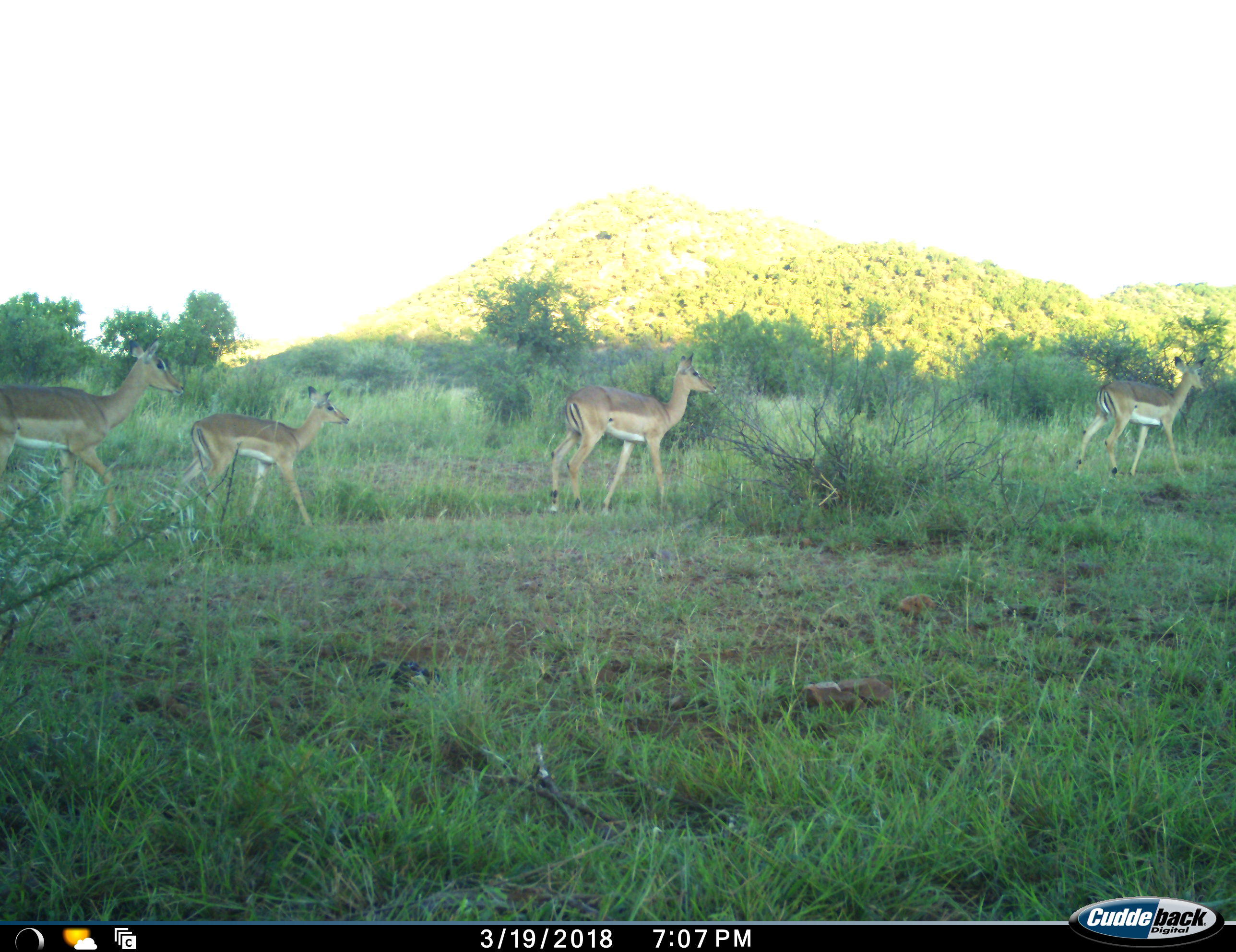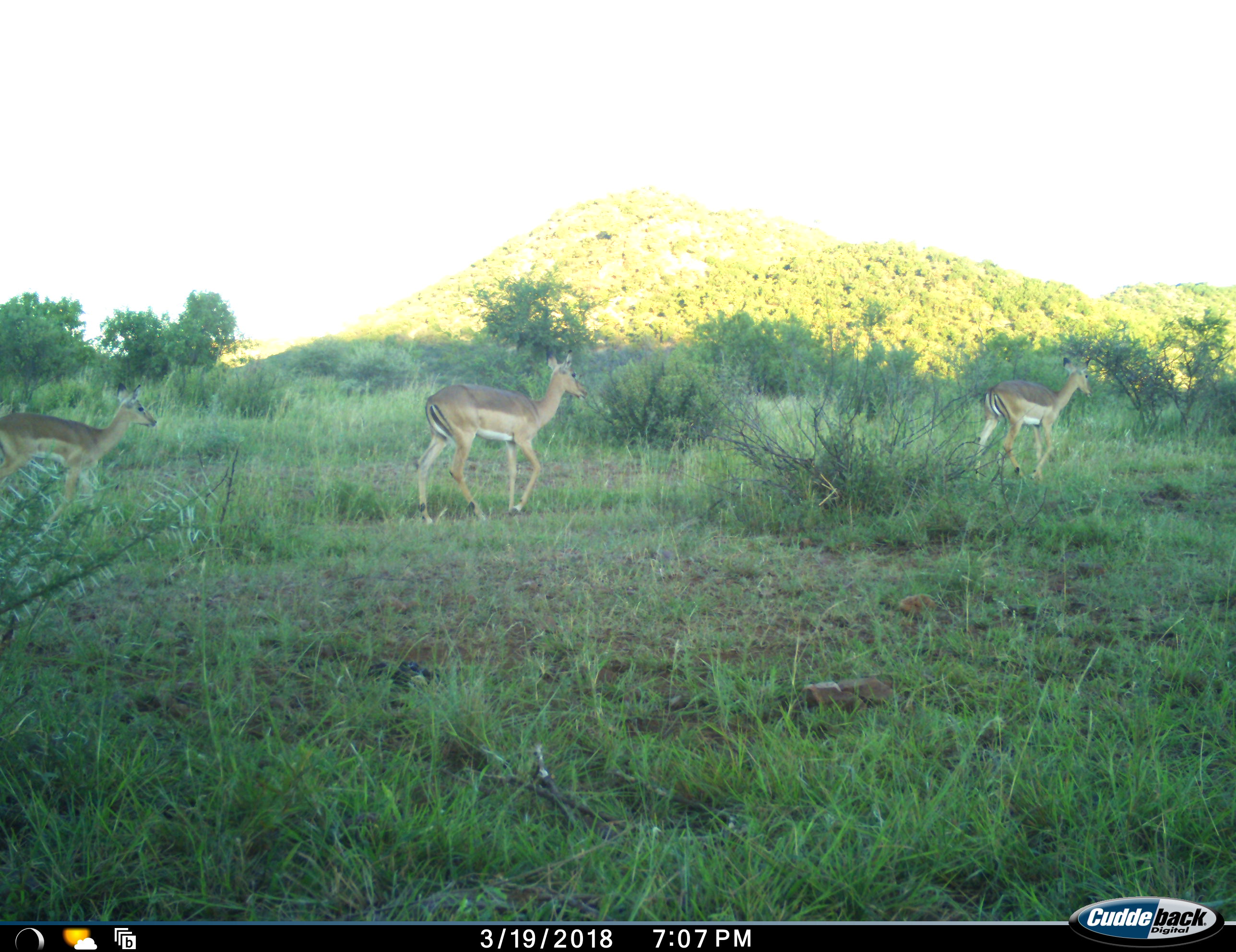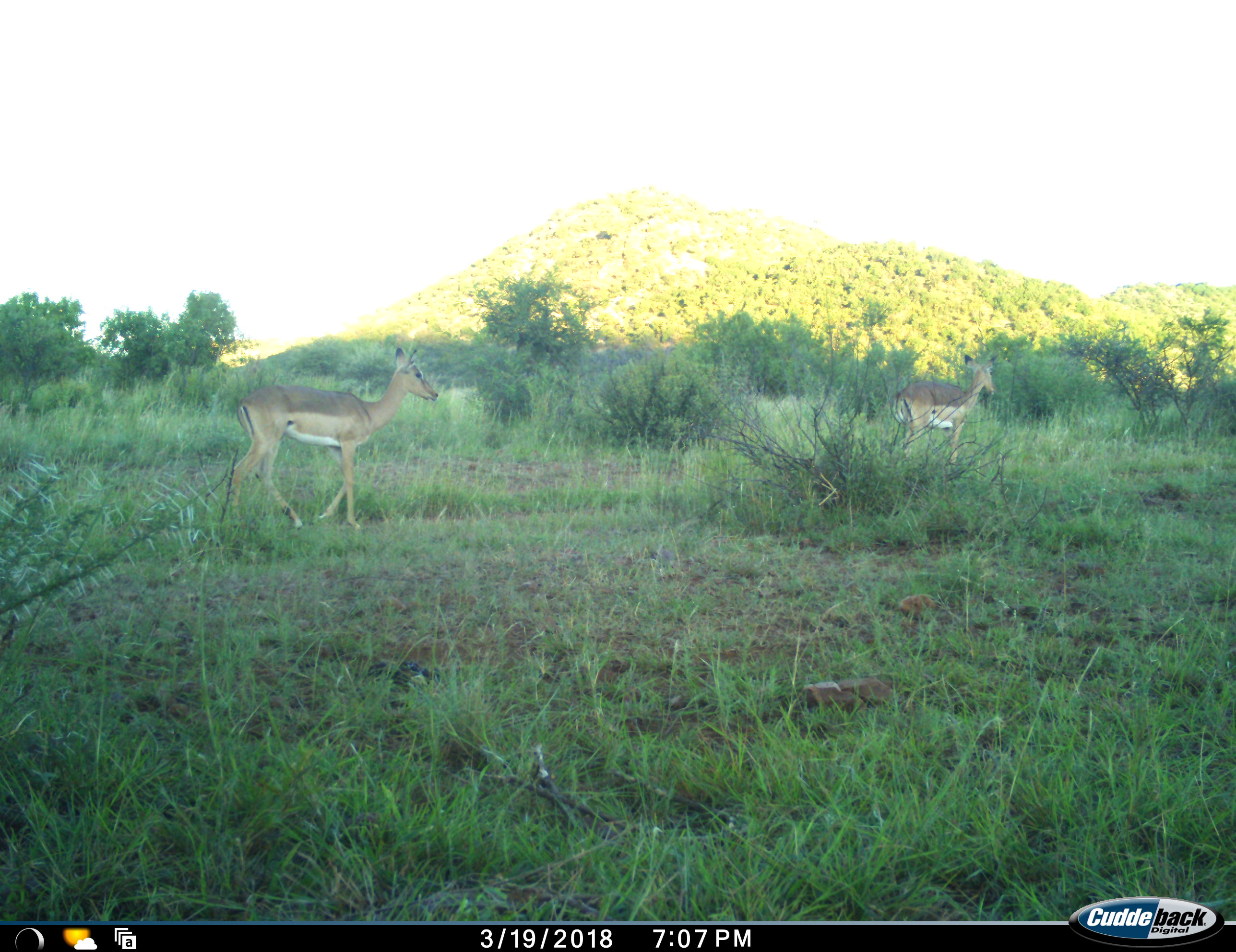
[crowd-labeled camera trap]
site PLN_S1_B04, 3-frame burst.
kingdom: Animalia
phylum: Chordata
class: Mammalia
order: Artiodactyla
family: Bovidae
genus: Aepyceros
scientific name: Aepyceros melampus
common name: impala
Impala (Aepyceros melampus), count 4. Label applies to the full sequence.